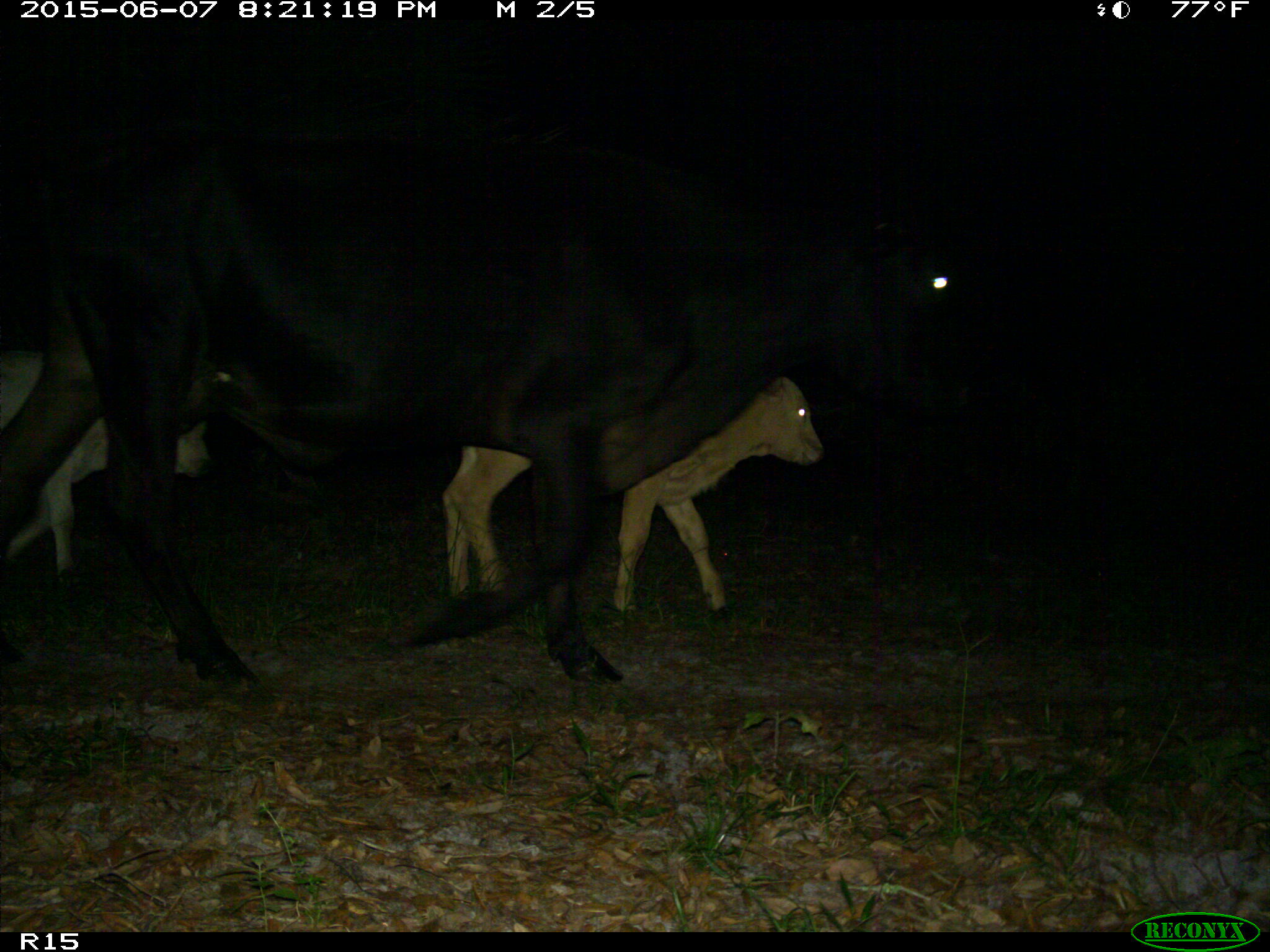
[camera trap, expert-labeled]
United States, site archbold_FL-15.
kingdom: Animalia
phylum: Chordata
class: Mammalia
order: Artiodactyla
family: Bovidae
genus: Bos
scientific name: Bos taurus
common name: domestic cow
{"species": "Bos taurus (domestic cow)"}